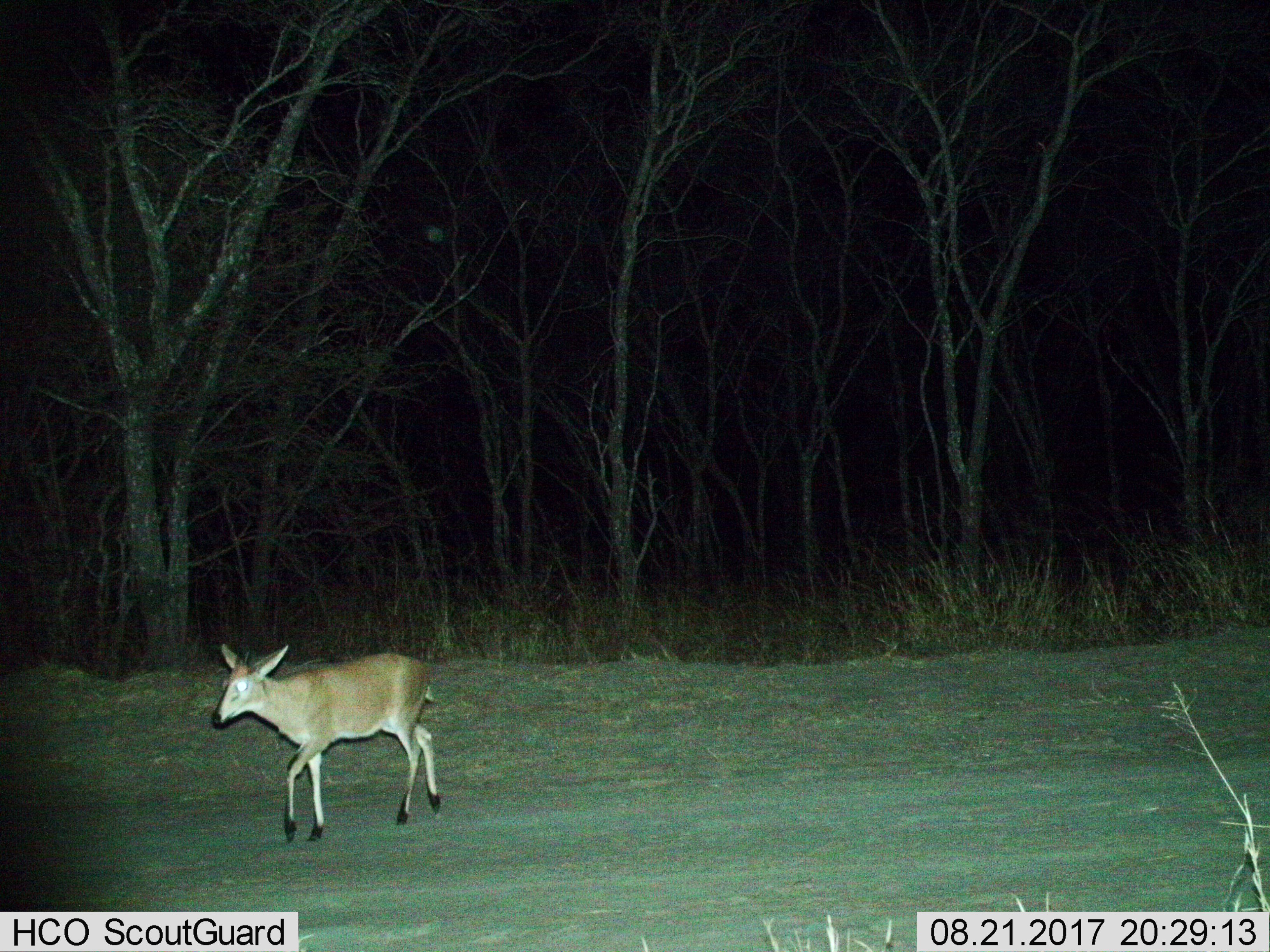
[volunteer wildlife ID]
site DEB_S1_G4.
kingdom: Animalia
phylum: Chordata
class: Mammalia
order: Artiodactyla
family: Bovidae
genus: Sylvicapra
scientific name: Sylvicapra grimmia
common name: common duiker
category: duikercommongrey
Duikercommongrey (common duiker) (Sylvicapra grimmia), count 1. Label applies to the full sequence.